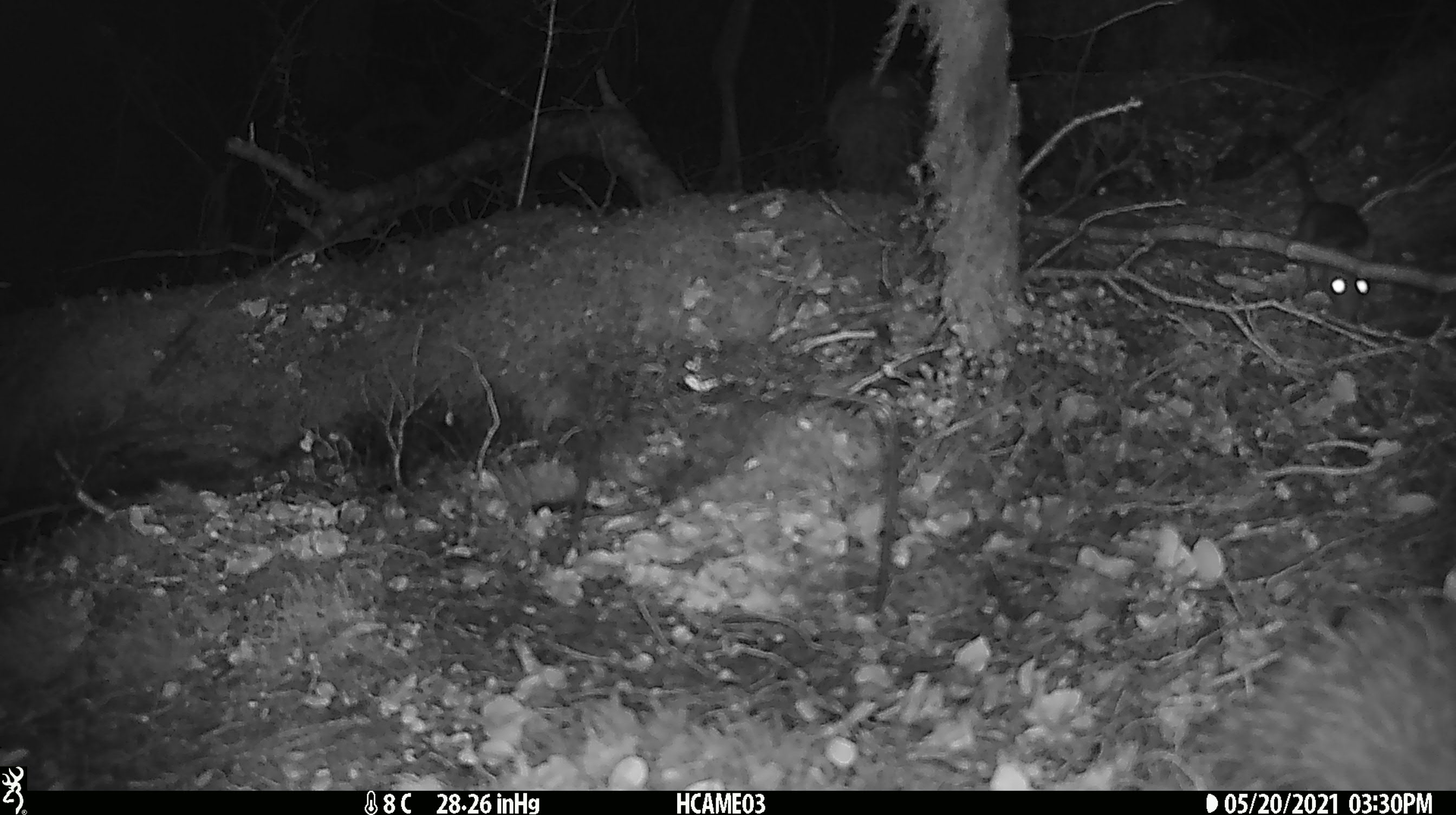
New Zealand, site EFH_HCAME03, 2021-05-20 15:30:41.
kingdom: Animalia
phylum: Chordata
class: Mammalia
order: Rodentia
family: Muridae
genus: Rattus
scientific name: Rattus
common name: rat